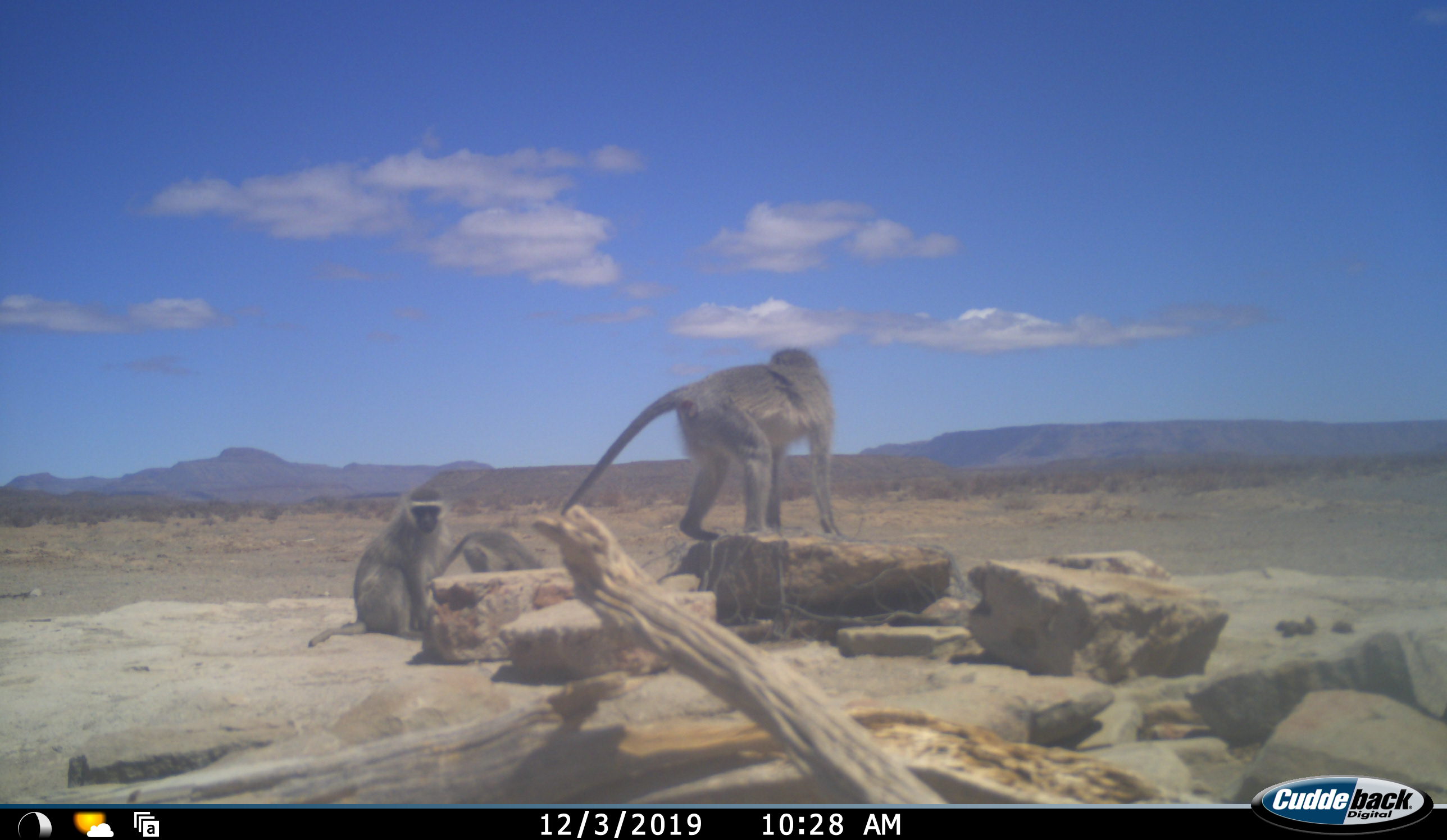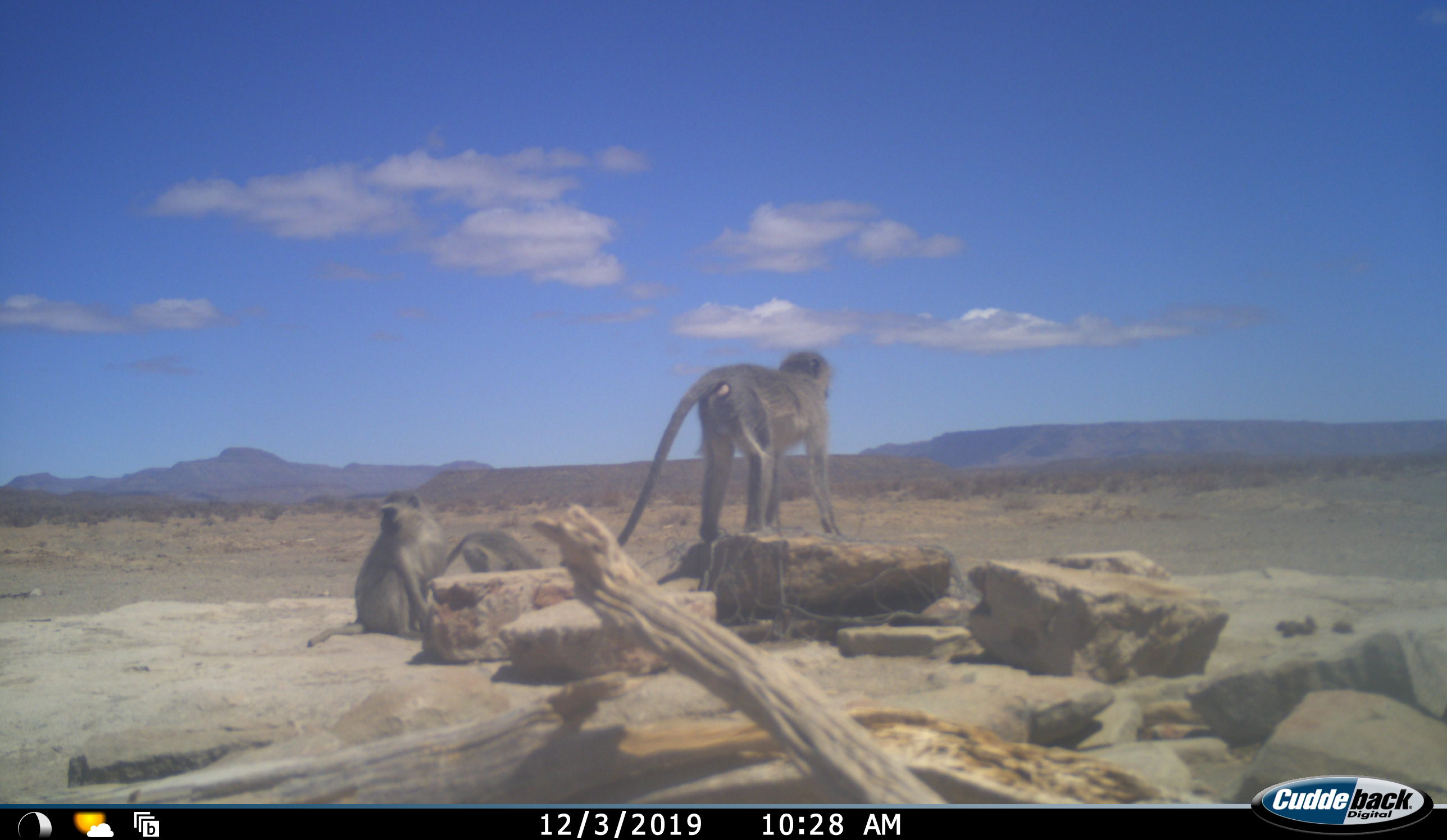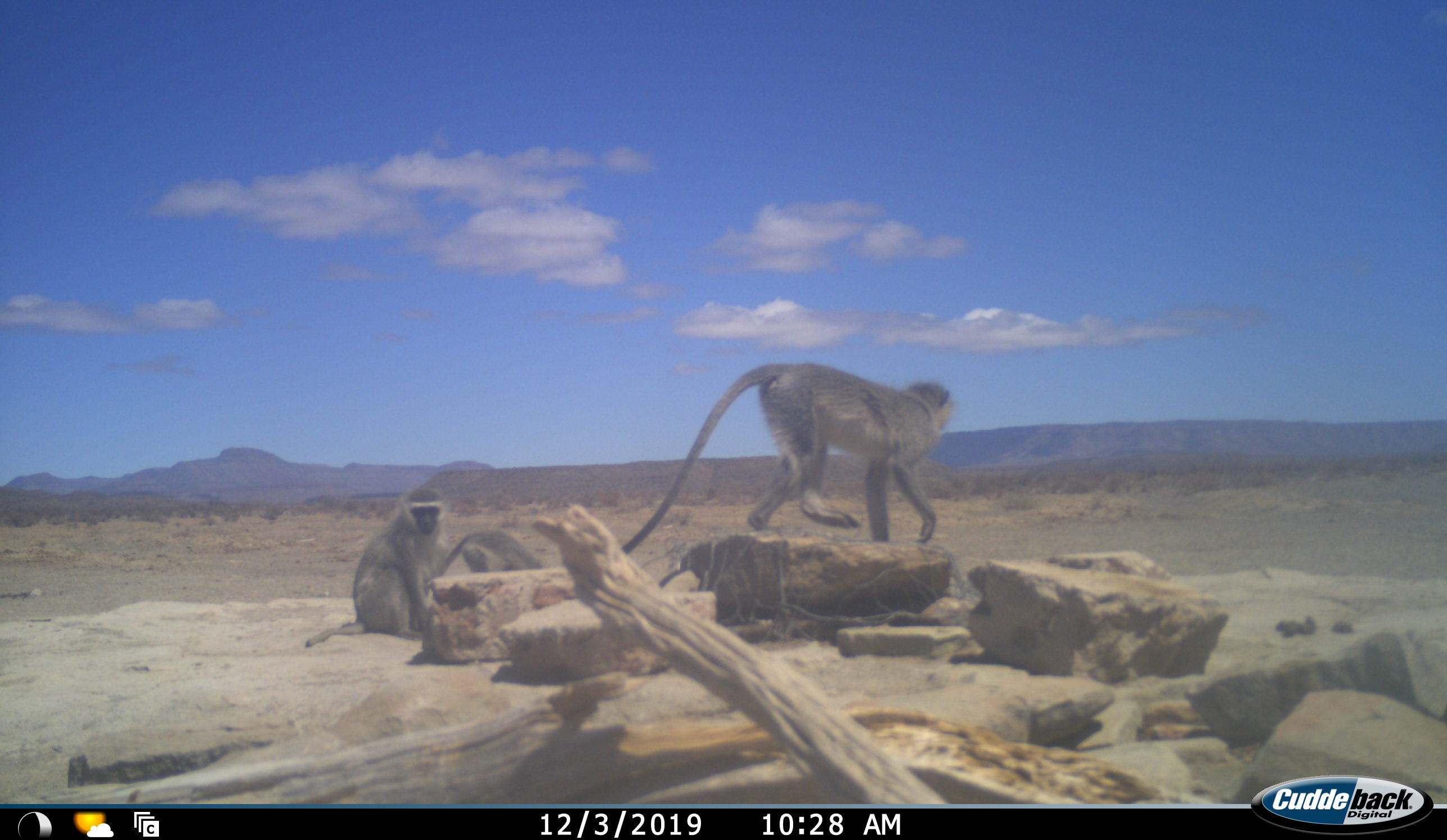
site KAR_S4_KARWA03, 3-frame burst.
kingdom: Animalia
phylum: Chordata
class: Mammalia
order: Primates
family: Cercopithecidae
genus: Chlorocebus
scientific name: Chlorocebus pygerythrus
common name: vervet monkey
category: monkeyvervet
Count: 3.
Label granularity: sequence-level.